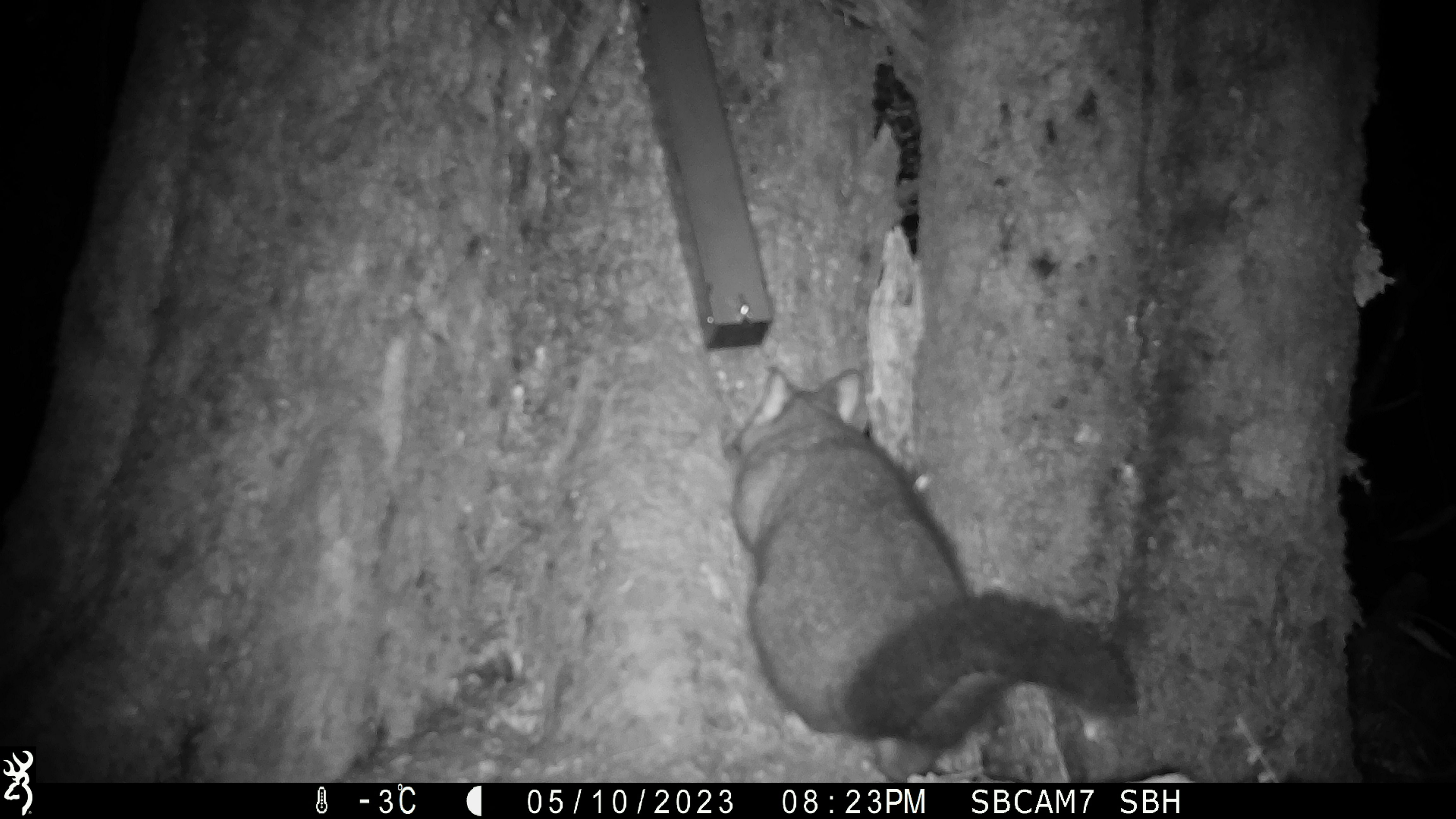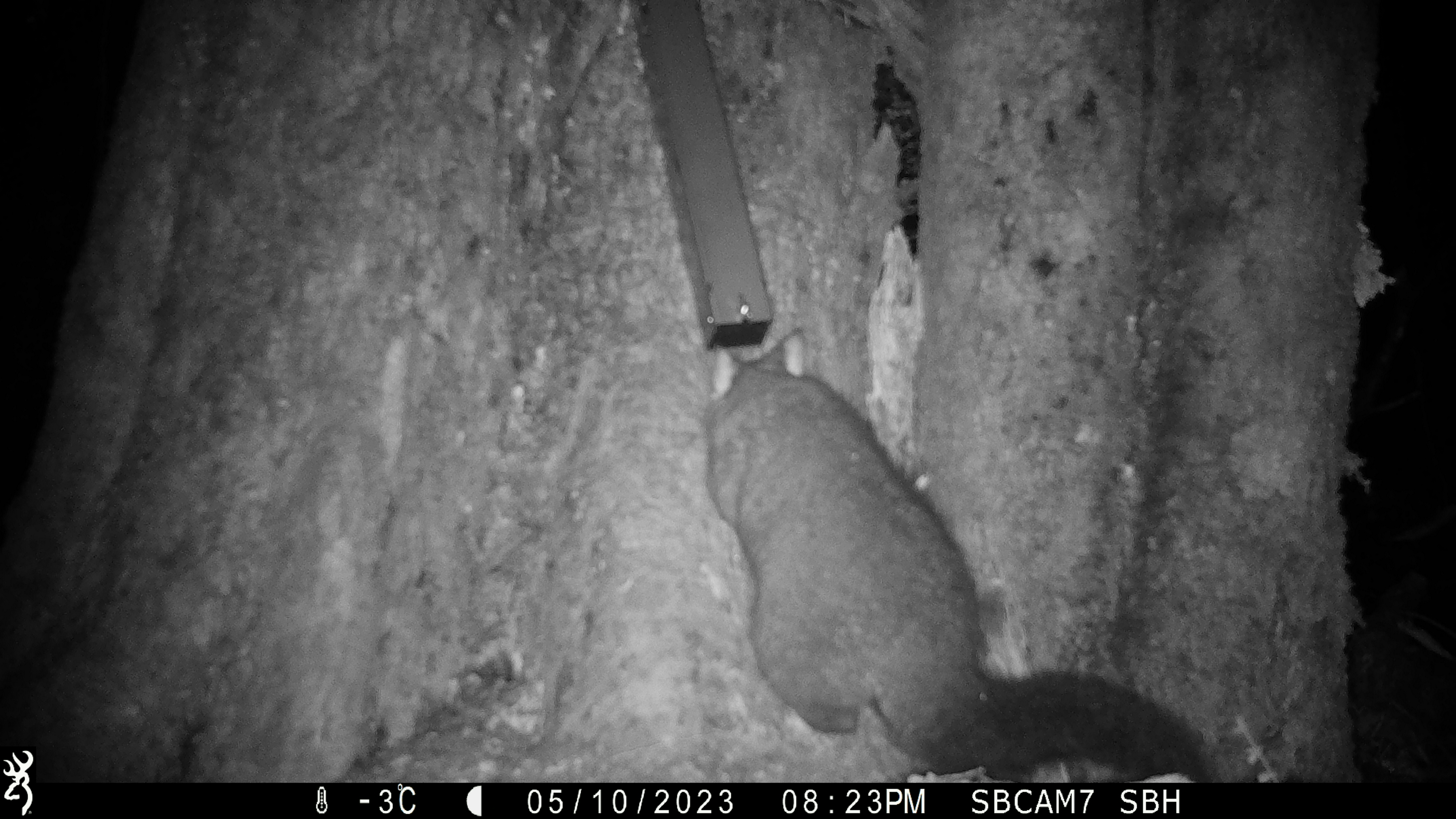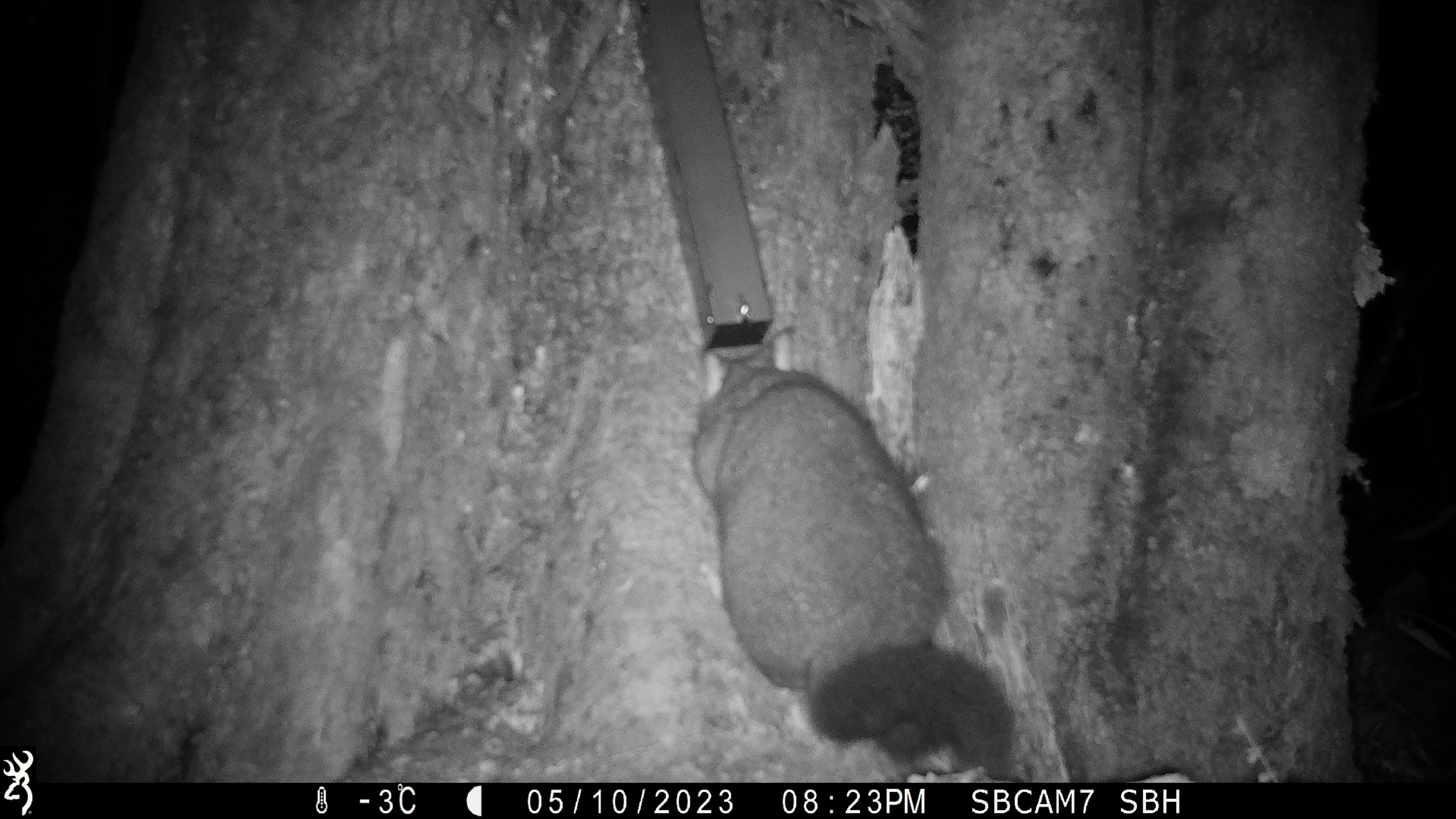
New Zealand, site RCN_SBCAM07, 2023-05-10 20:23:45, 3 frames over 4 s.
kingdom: Animalia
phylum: Chordata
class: Mammalia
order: Diprotodontia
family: Phalangeridae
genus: Trichosurus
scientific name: Trichosurus vulpecula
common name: common brushtail possum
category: possum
Possum (common brushtail possum) (Trichosurus vulpecula).